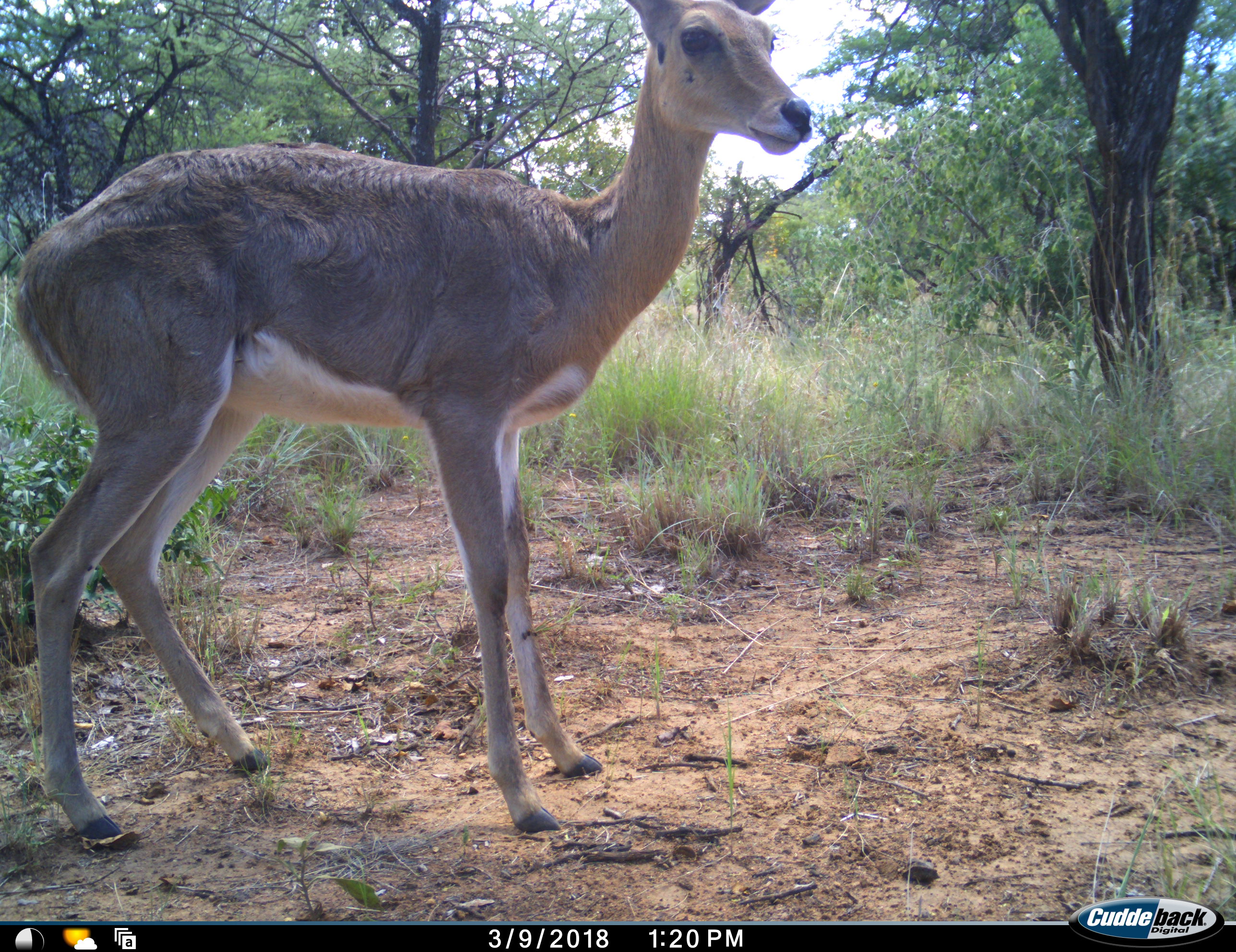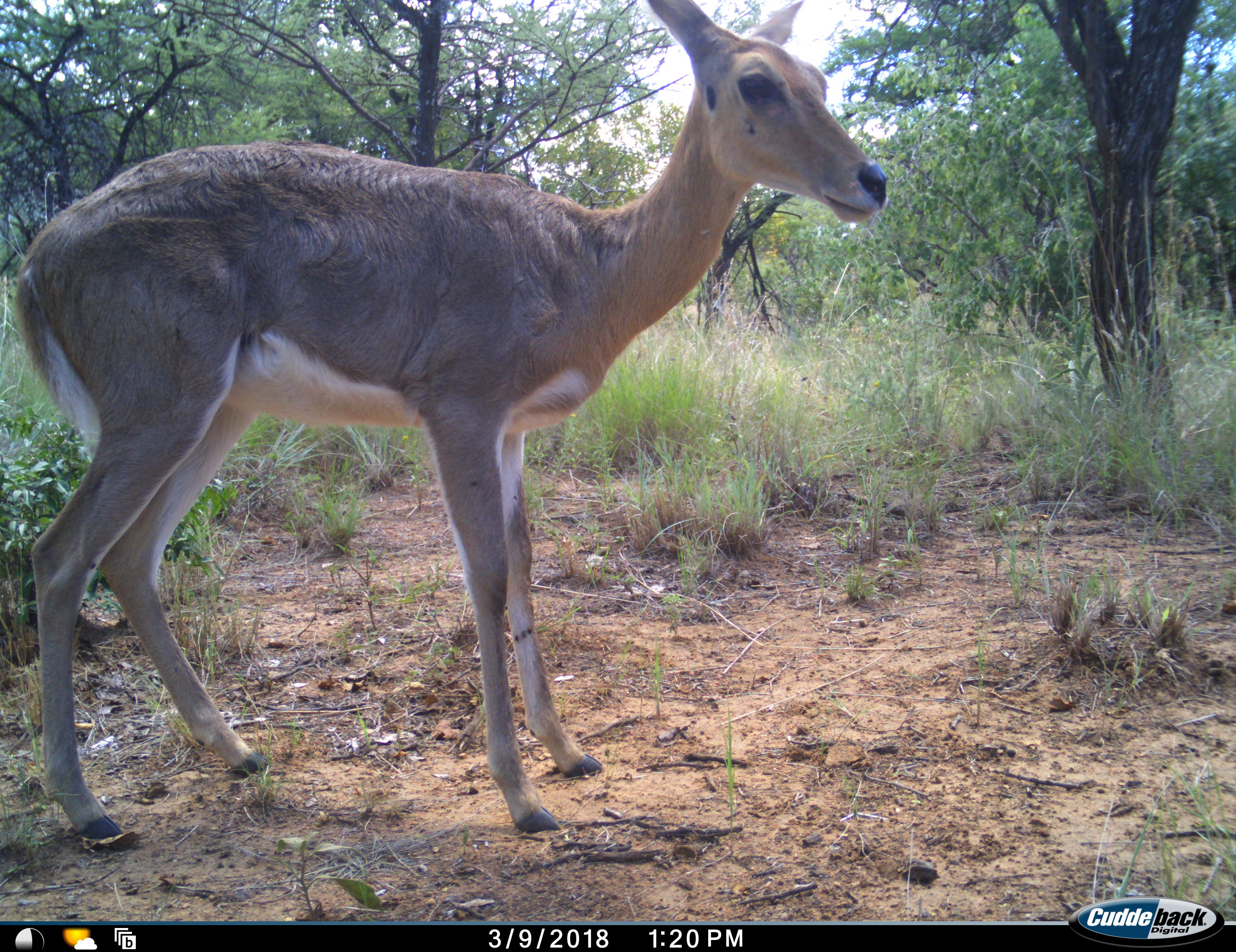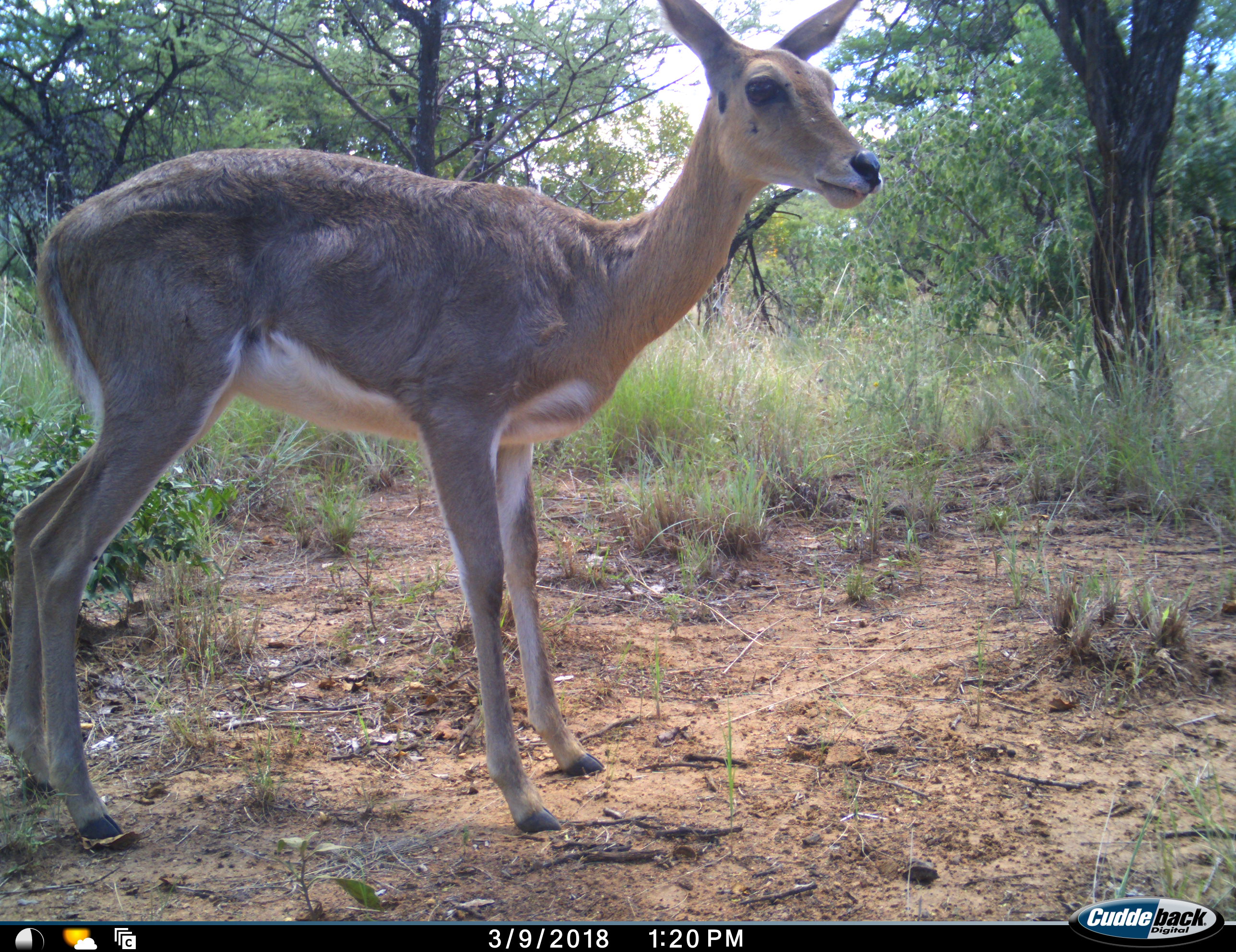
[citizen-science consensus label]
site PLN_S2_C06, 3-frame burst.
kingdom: Animalia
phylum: Chordata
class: Mammalia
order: Artiodactyla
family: Bovidae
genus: Redunca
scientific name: Redunca fulvorufula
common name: mountain reedbuck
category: reedbuckmountain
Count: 1.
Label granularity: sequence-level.